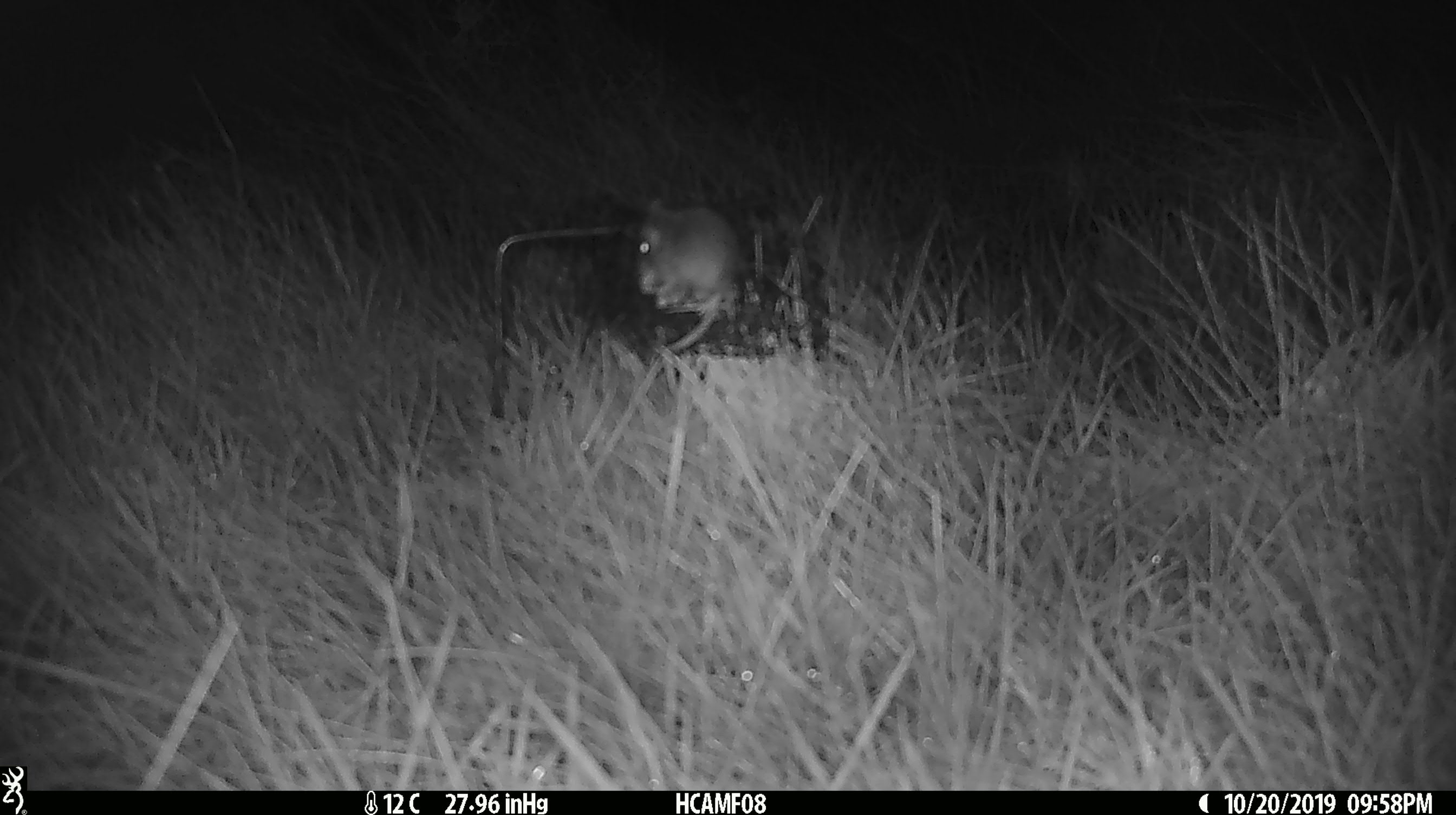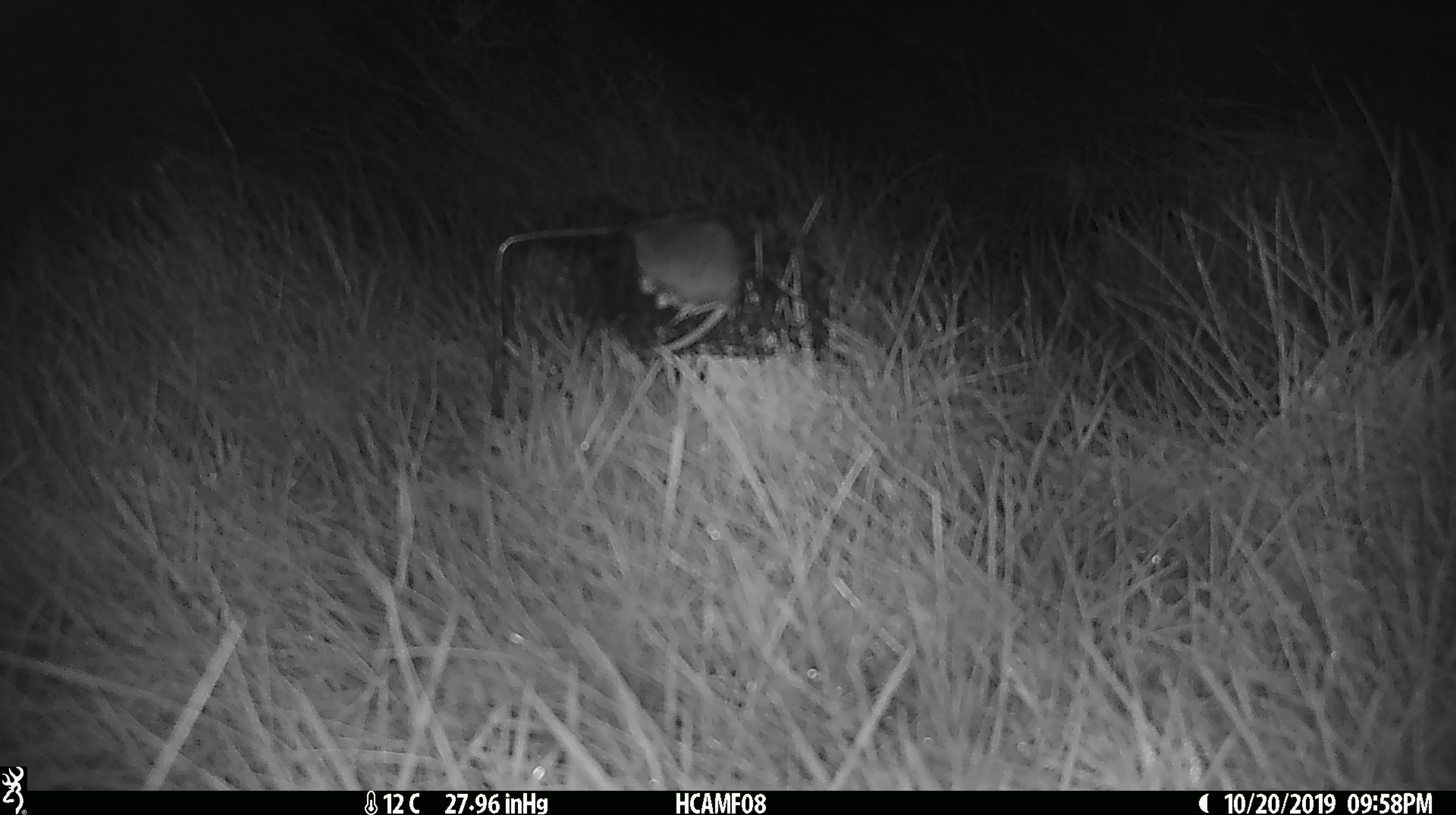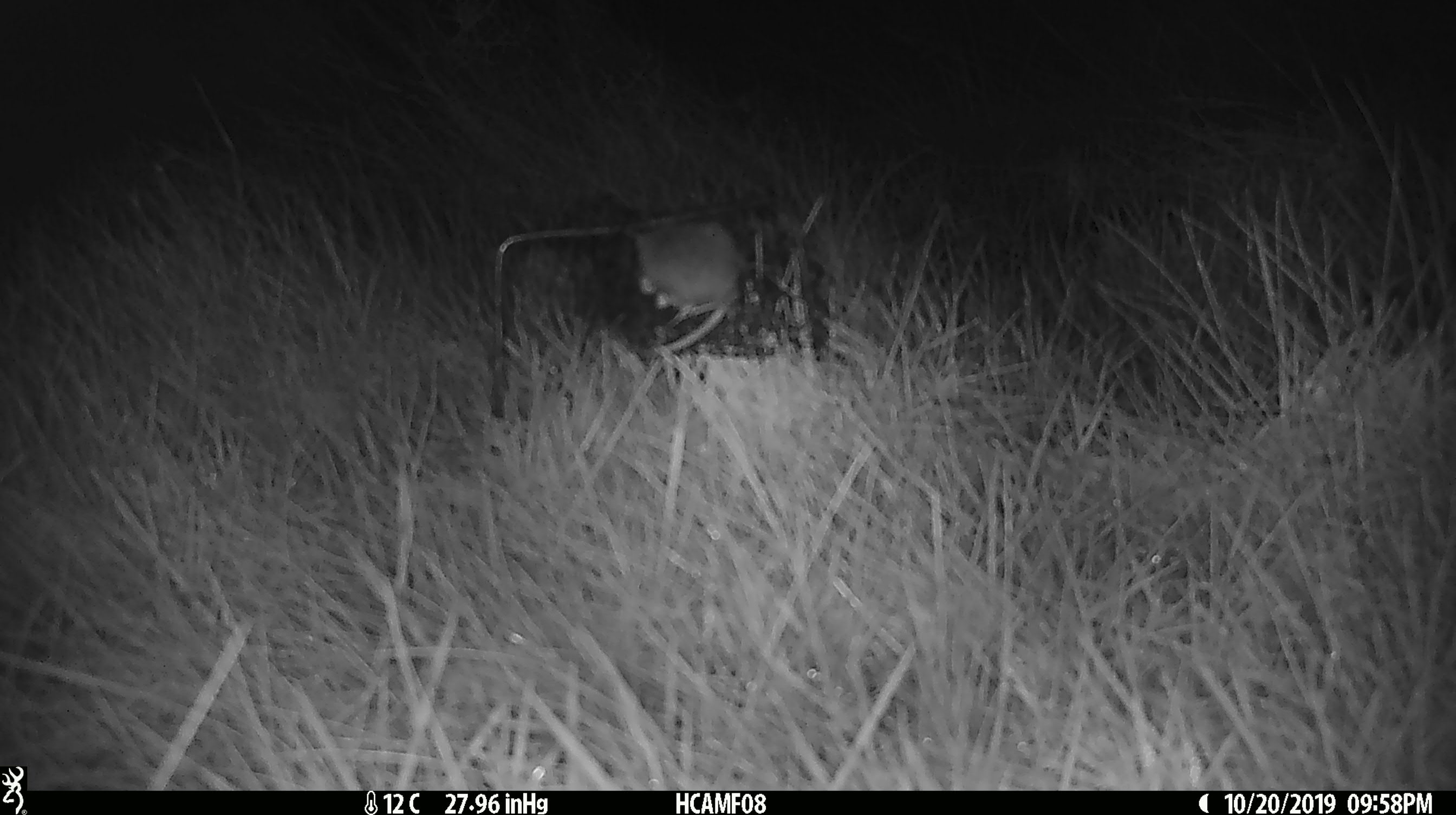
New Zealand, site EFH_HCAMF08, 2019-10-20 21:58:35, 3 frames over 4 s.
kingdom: Animalia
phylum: Chordata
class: Mammalia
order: Rodentia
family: Muridae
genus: Mus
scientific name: Mus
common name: mouse